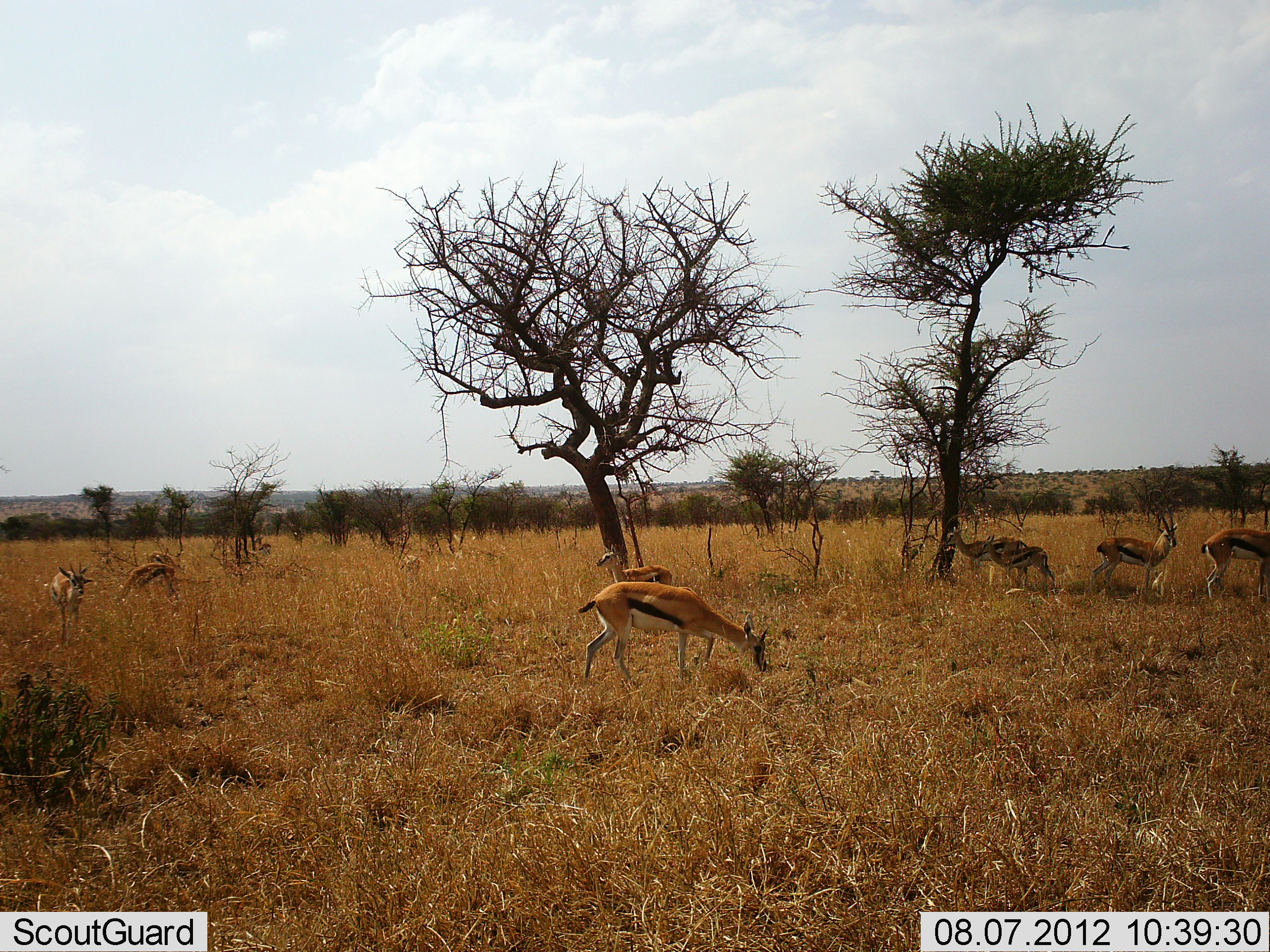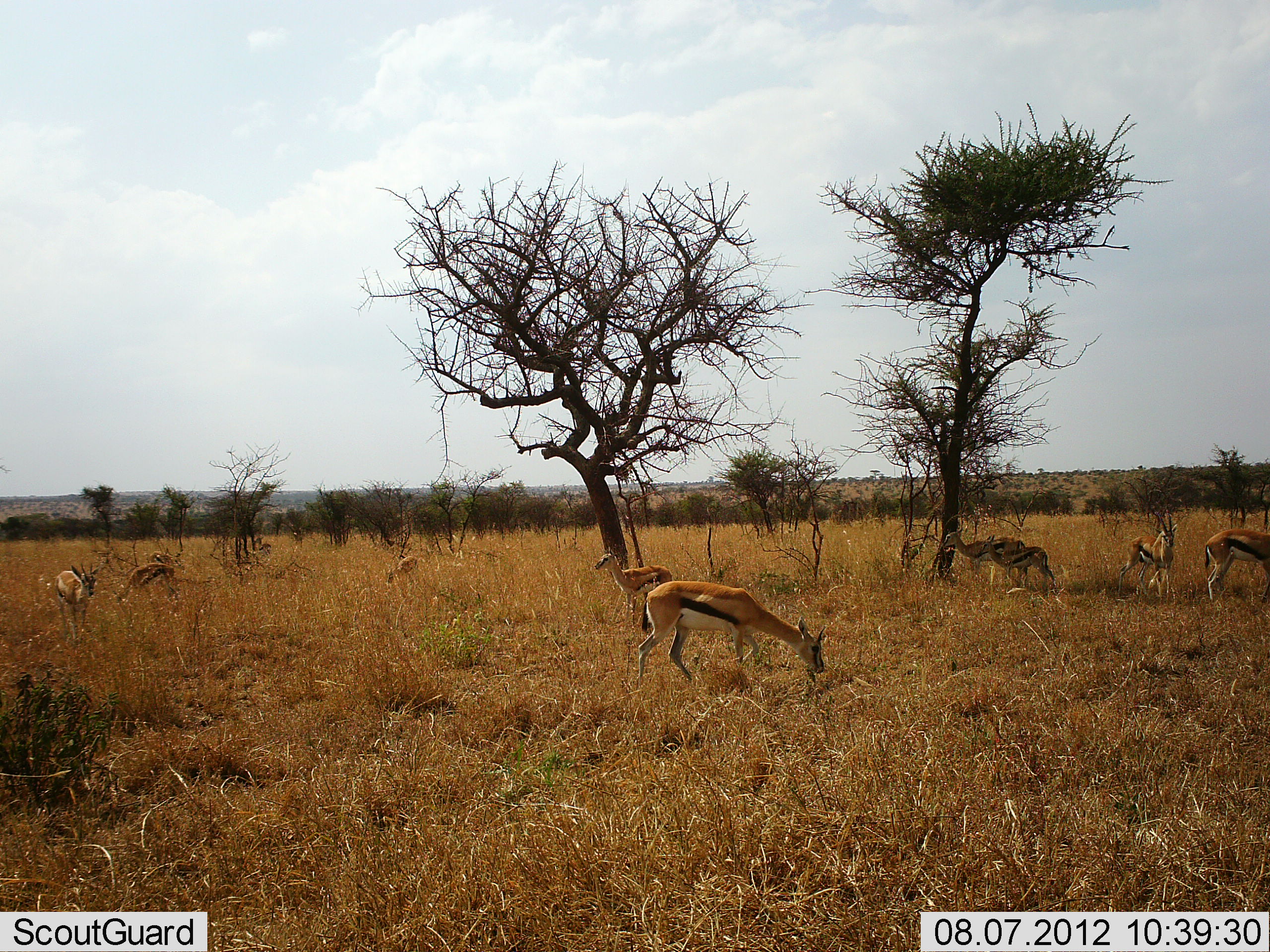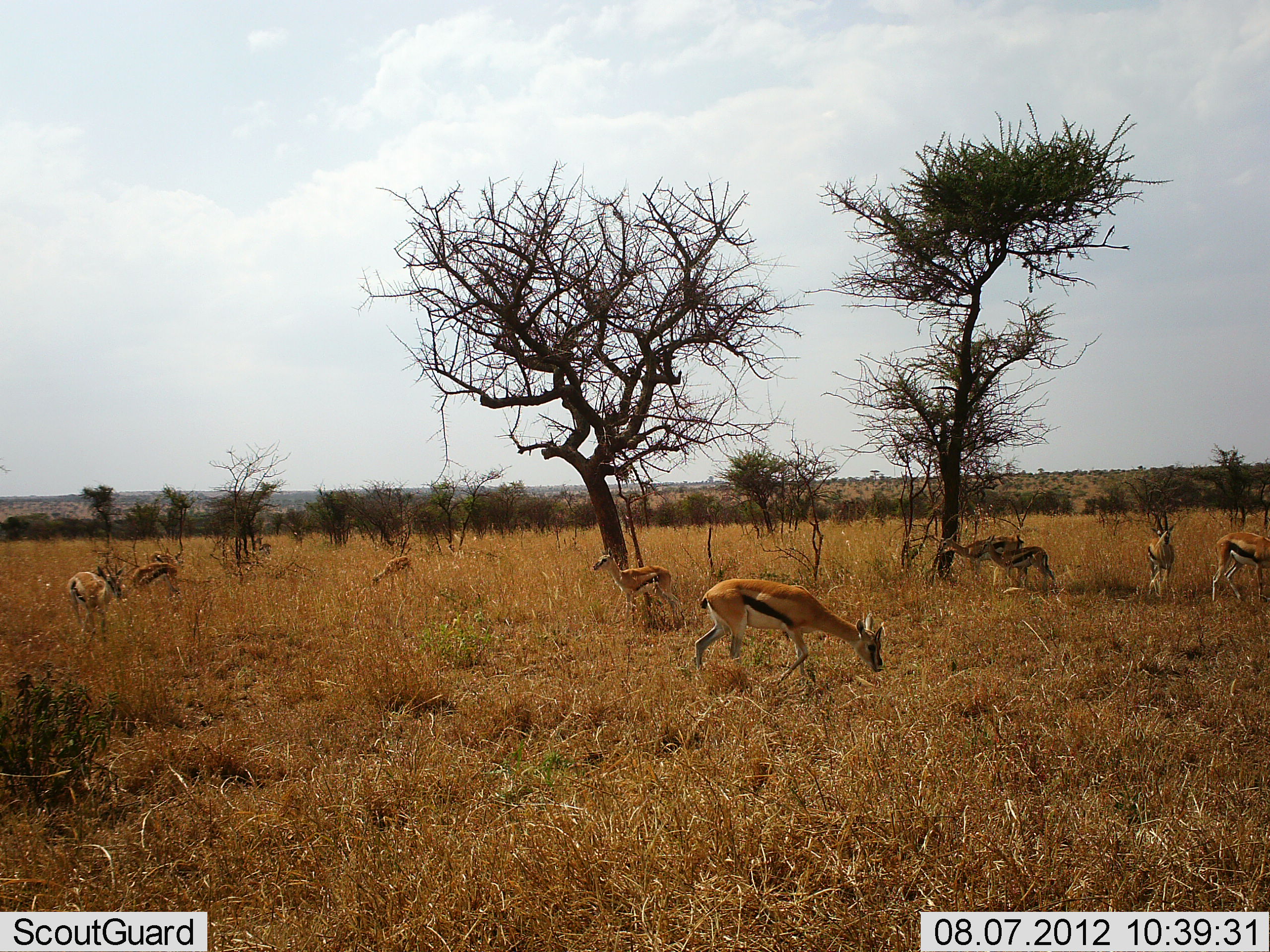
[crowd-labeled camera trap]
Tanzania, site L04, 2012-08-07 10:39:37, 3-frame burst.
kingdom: Animalia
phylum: Chordata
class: Mammalia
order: Artiodactyla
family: Bovidae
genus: Eudorcas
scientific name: Eudorcas thomsonii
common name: thomson's gazelle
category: gazellethomsons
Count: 9.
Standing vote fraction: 60%.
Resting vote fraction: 0%.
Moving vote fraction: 50%.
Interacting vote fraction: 0%.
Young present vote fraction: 20%.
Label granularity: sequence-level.